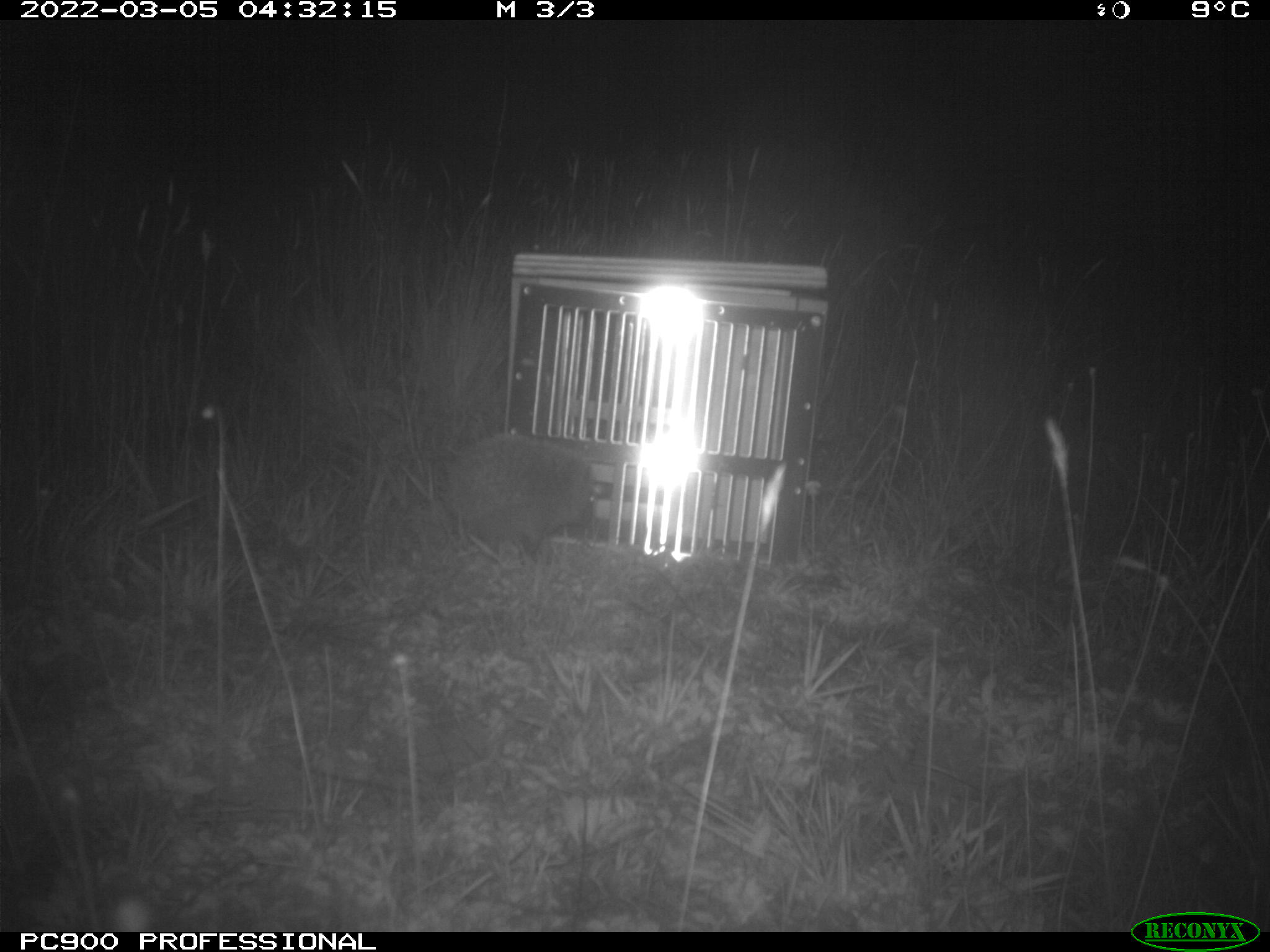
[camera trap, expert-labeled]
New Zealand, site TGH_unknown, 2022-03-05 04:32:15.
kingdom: Animalia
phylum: Chordata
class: Mammalia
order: Eulipotyphla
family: Erinaceidae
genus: Erinaceus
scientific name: Erinaceus europaeus europaeus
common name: european hedgehog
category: hedgehog